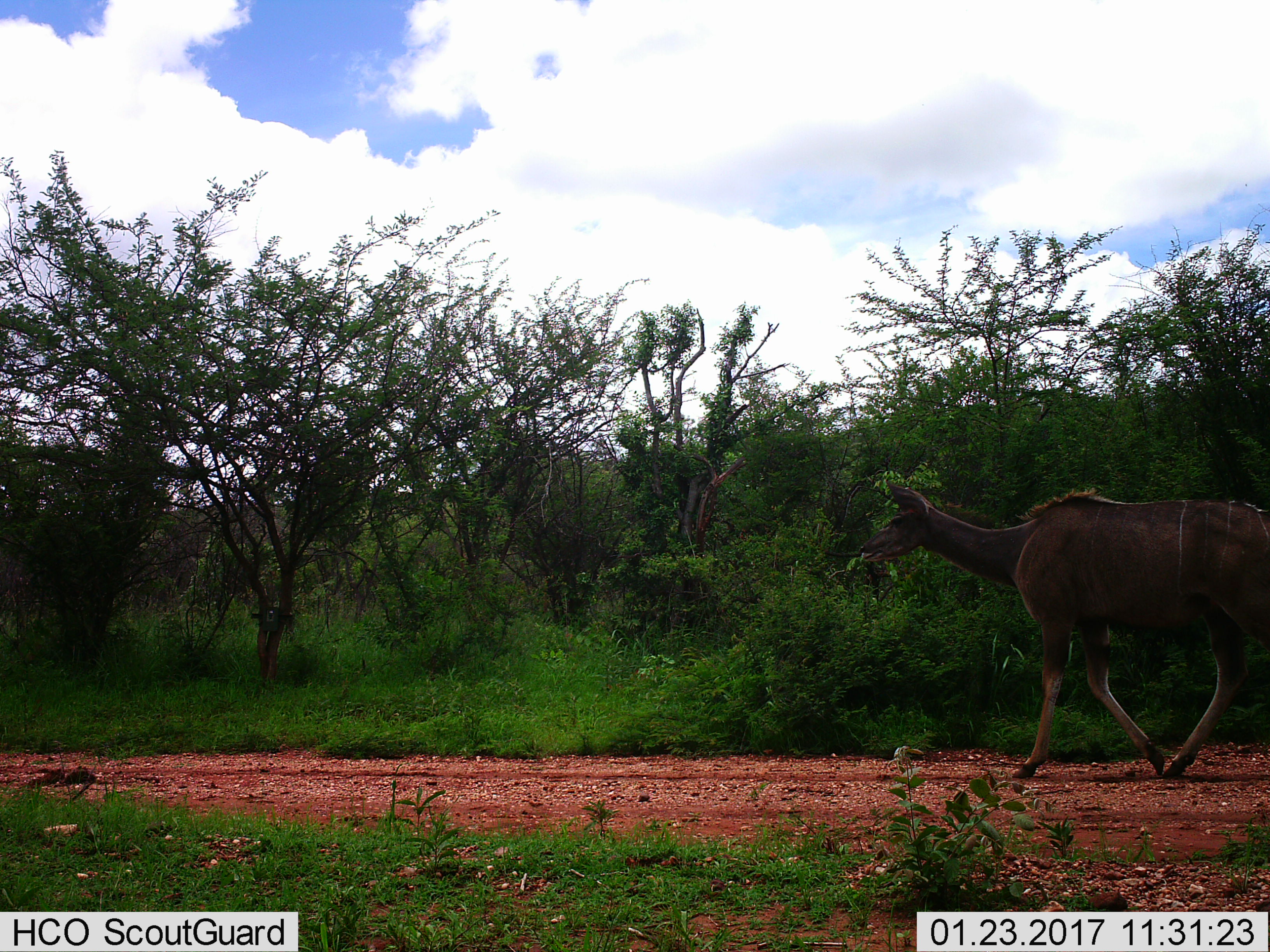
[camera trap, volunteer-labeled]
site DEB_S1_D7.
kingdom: Animalia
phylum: Chordata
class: Mammalia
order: Artiodactyla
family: Bovidae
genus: Tragelaphus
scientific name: Tragelaphus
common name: kudu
Kudu (Tragelaphus), count 1. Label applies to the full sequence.